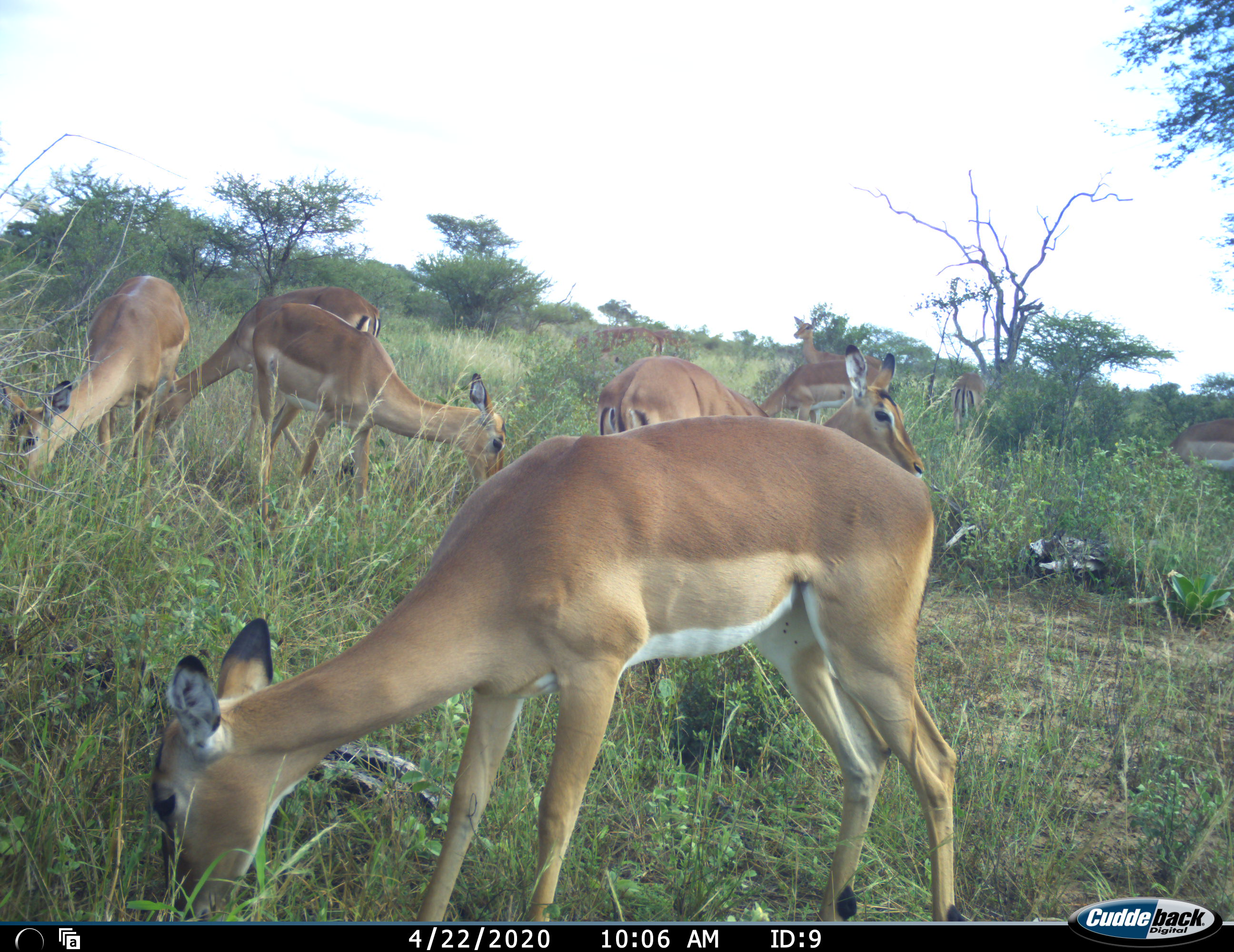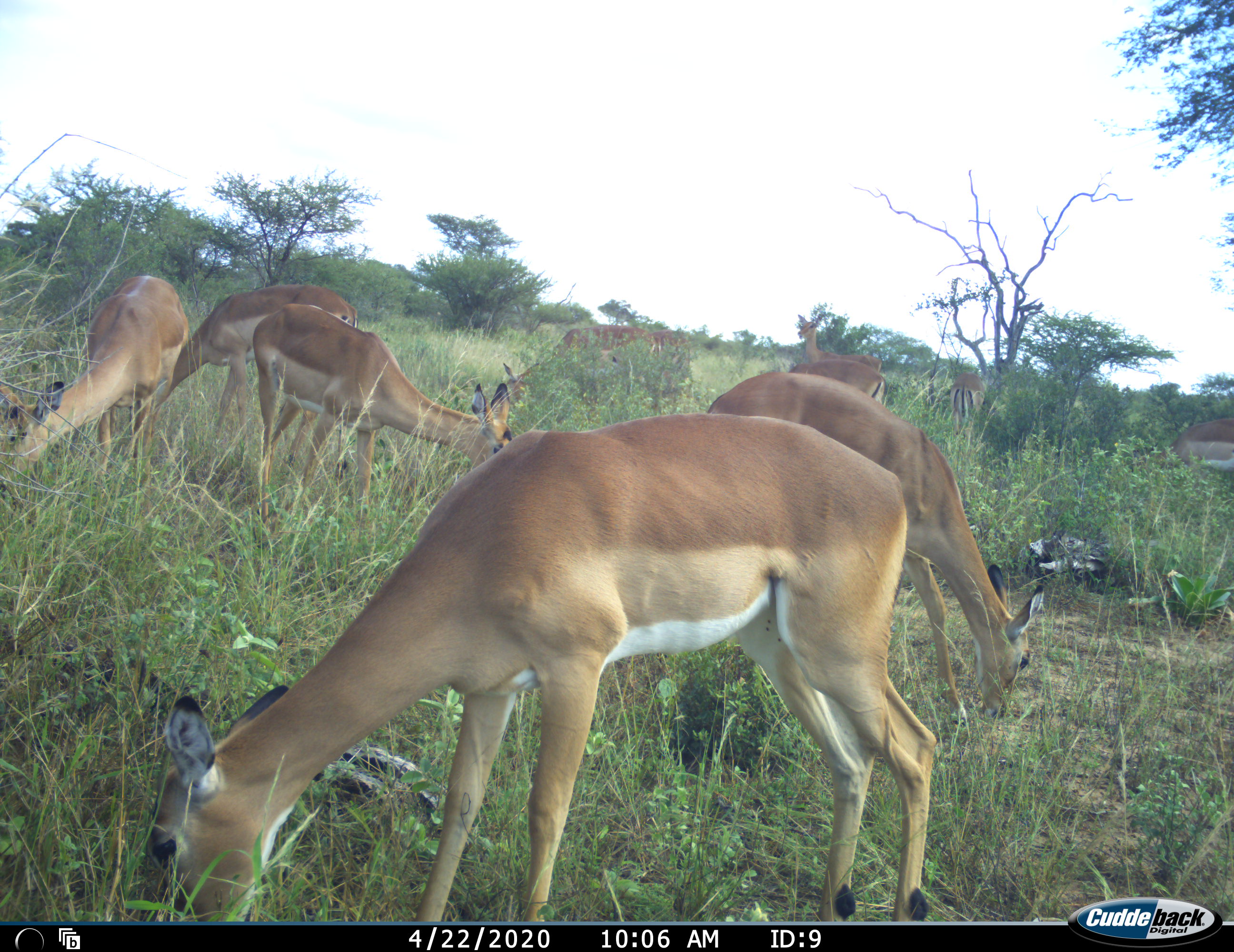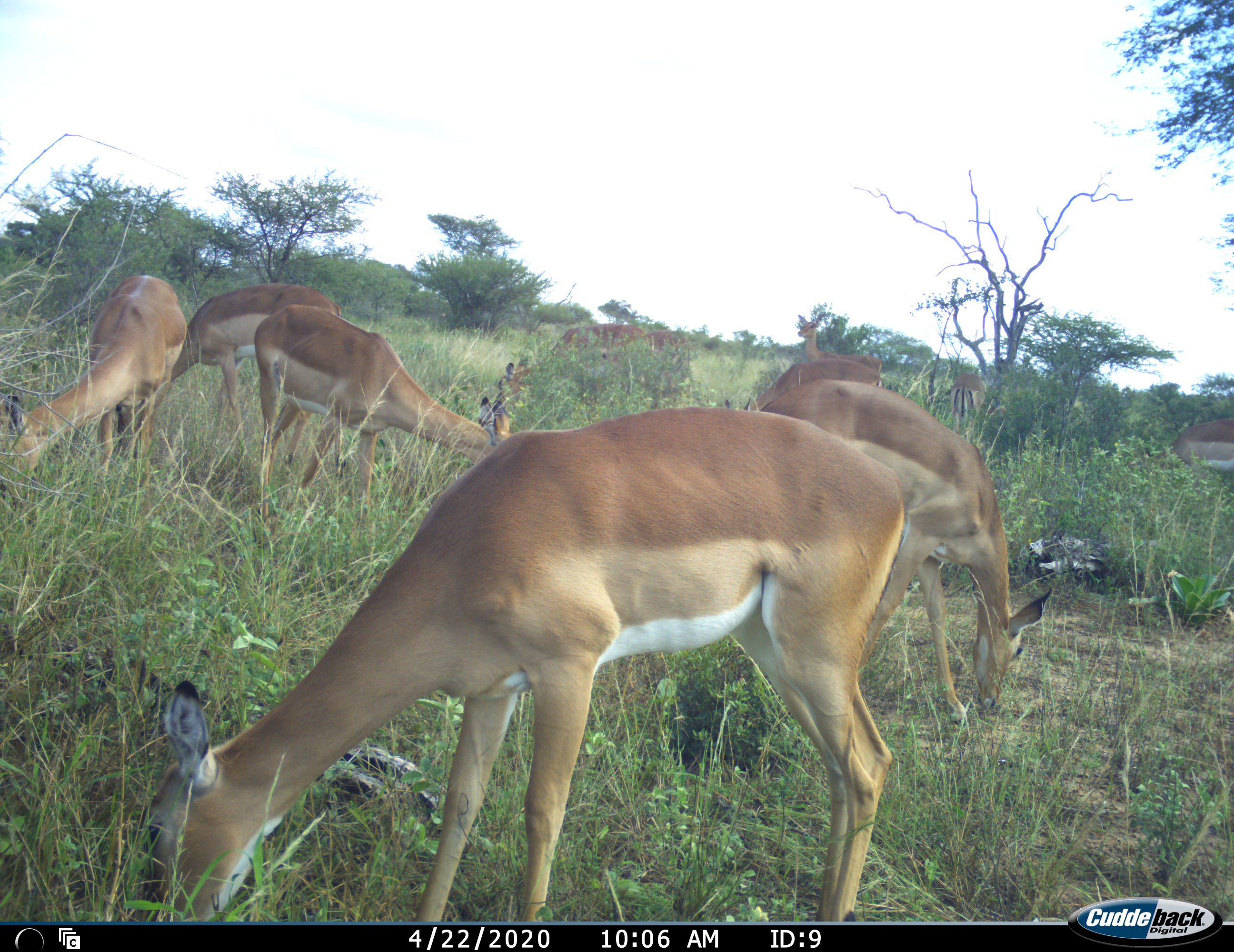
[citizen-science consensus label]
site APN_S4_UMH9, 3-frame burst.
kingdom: Animalia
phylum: Chordata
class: Mammalia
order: Artiodactyla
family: Bovidae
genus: Aepyceros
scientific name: Aepyceros melampus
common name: impala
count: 11-50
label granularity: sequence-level